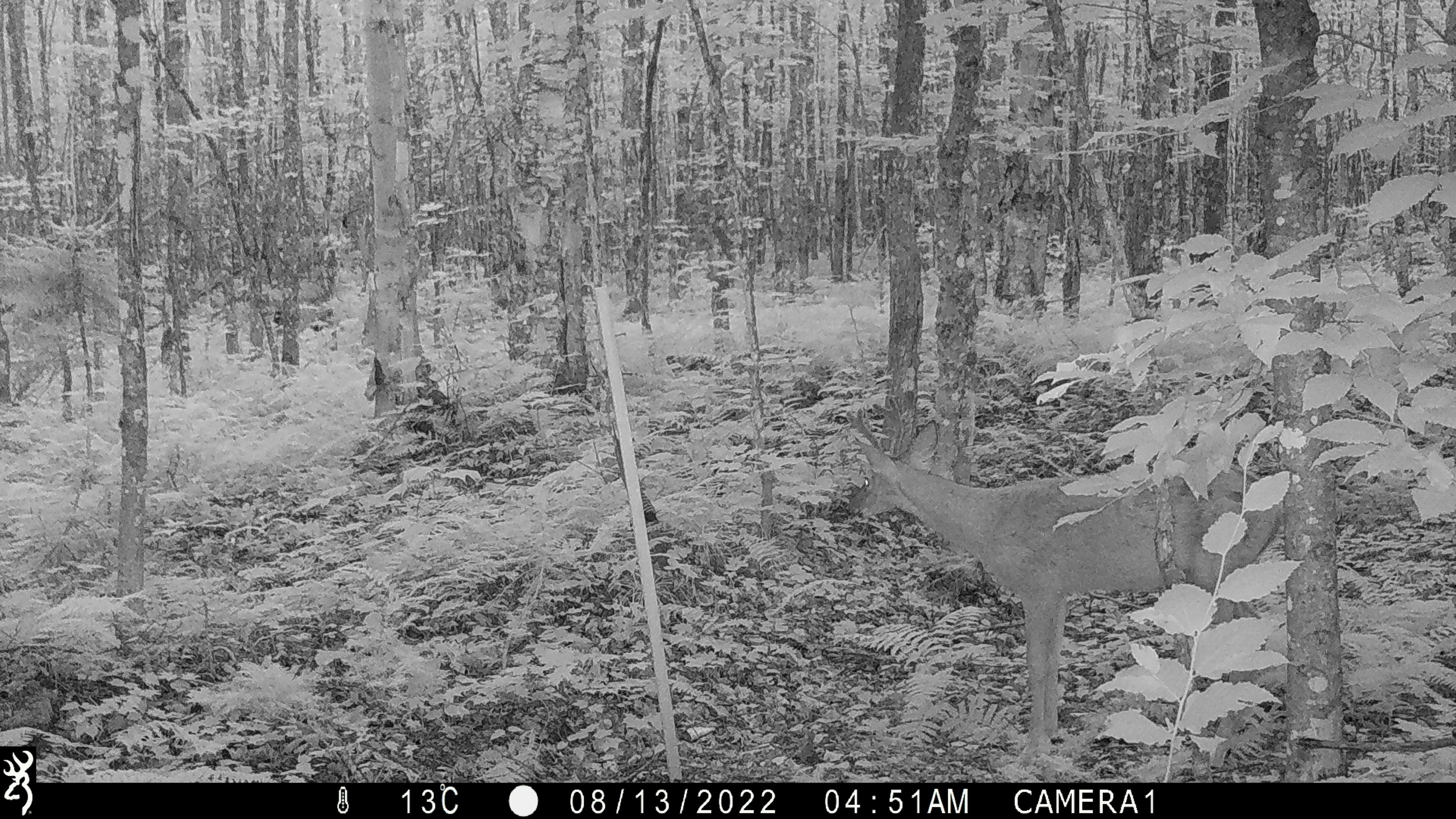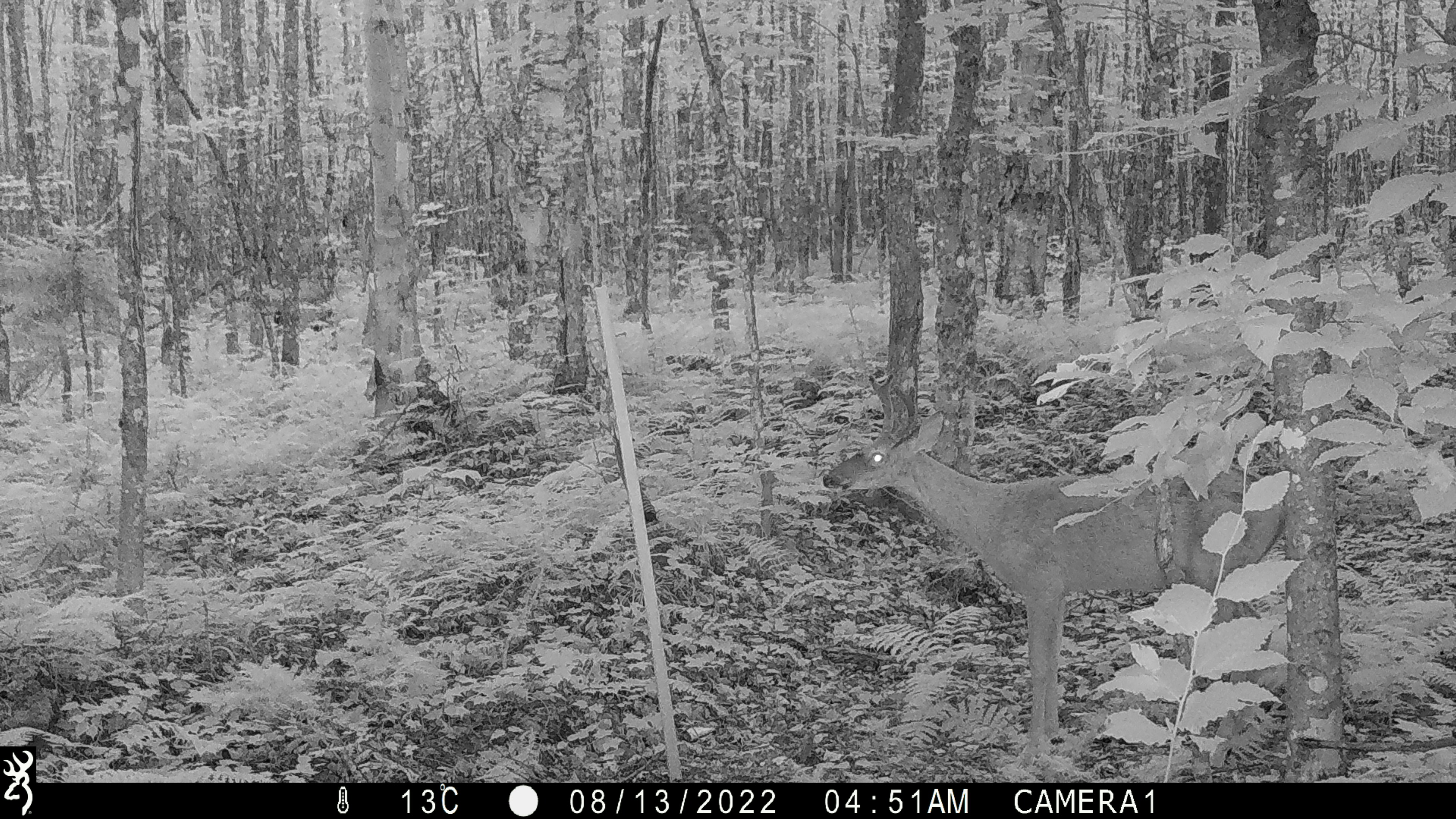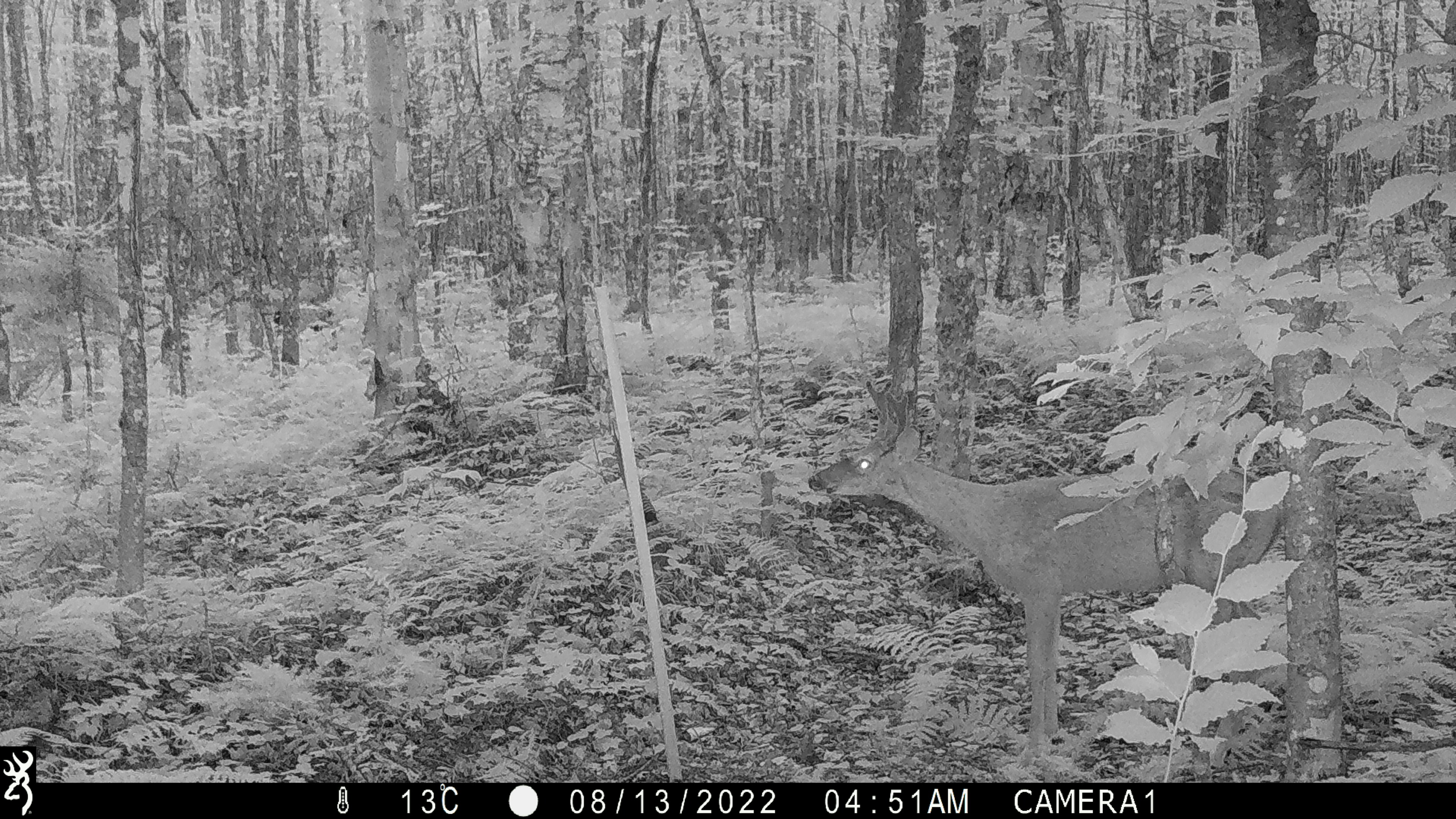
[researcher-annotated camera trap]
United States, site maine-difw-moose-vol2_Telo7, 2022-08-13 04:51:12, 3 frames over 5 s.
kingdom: Animalia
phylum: Chordata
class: Mammalia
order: Artiodactyla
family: Cervidae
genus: Odocoileus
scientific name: Odocoileus virginianus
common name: white-tailed deer